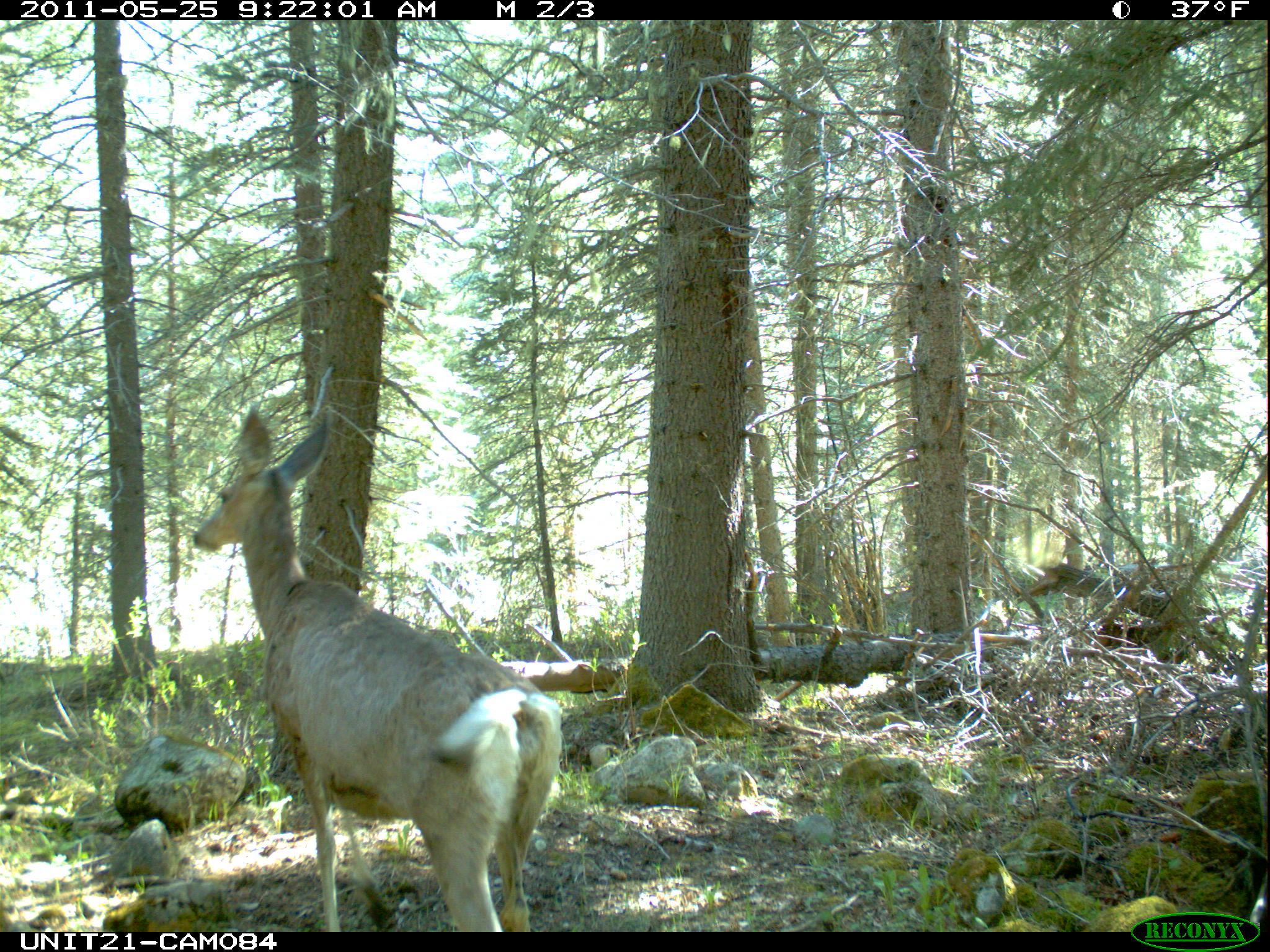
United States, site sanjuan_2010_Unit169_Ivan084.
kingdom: Animalia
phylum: Chordata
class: Mammalia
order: Artiodactyla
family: Cervidae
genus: Odocoileus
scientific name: Odocoileus hemionus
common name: mule deer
Odocoileus hemionus (mule deer).